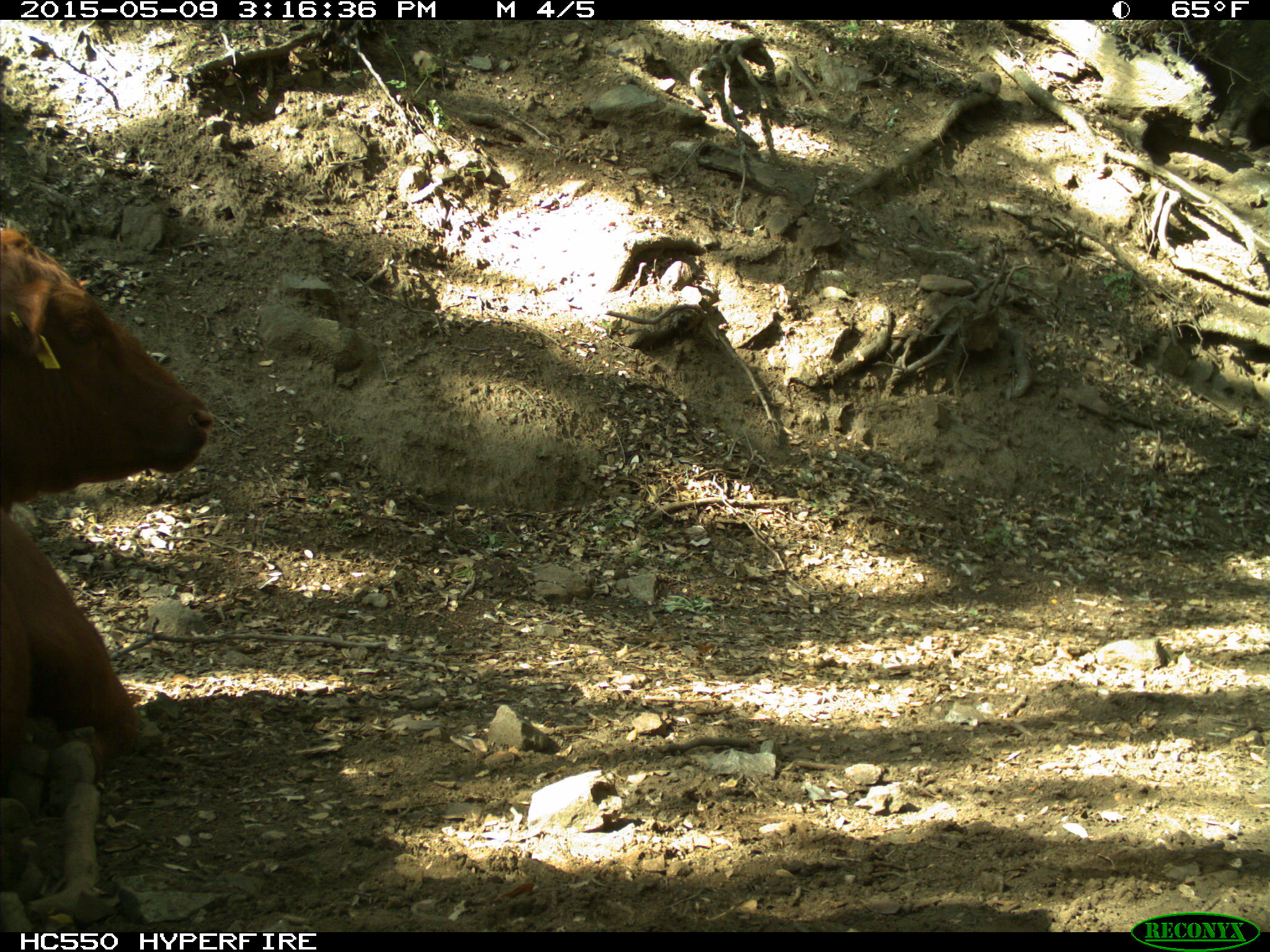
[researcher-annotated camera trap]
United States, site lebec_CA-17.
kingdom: Animalia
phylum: Chordata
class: Mammalia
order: Artiodactyla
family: Bovidae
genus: Bos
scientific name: Bos taurus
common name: domestic cow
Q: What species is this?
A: Bos taurus (domestic cow).